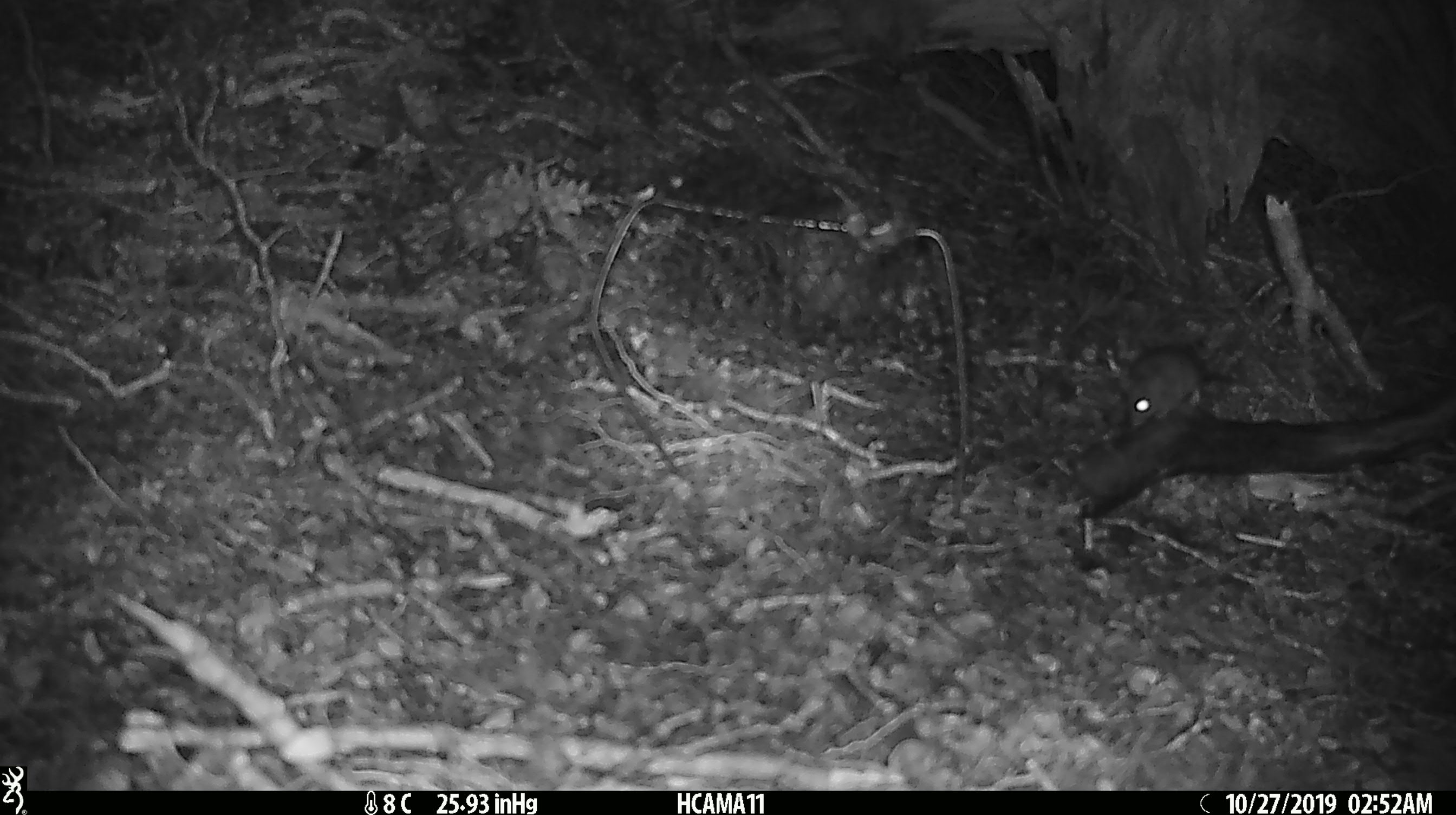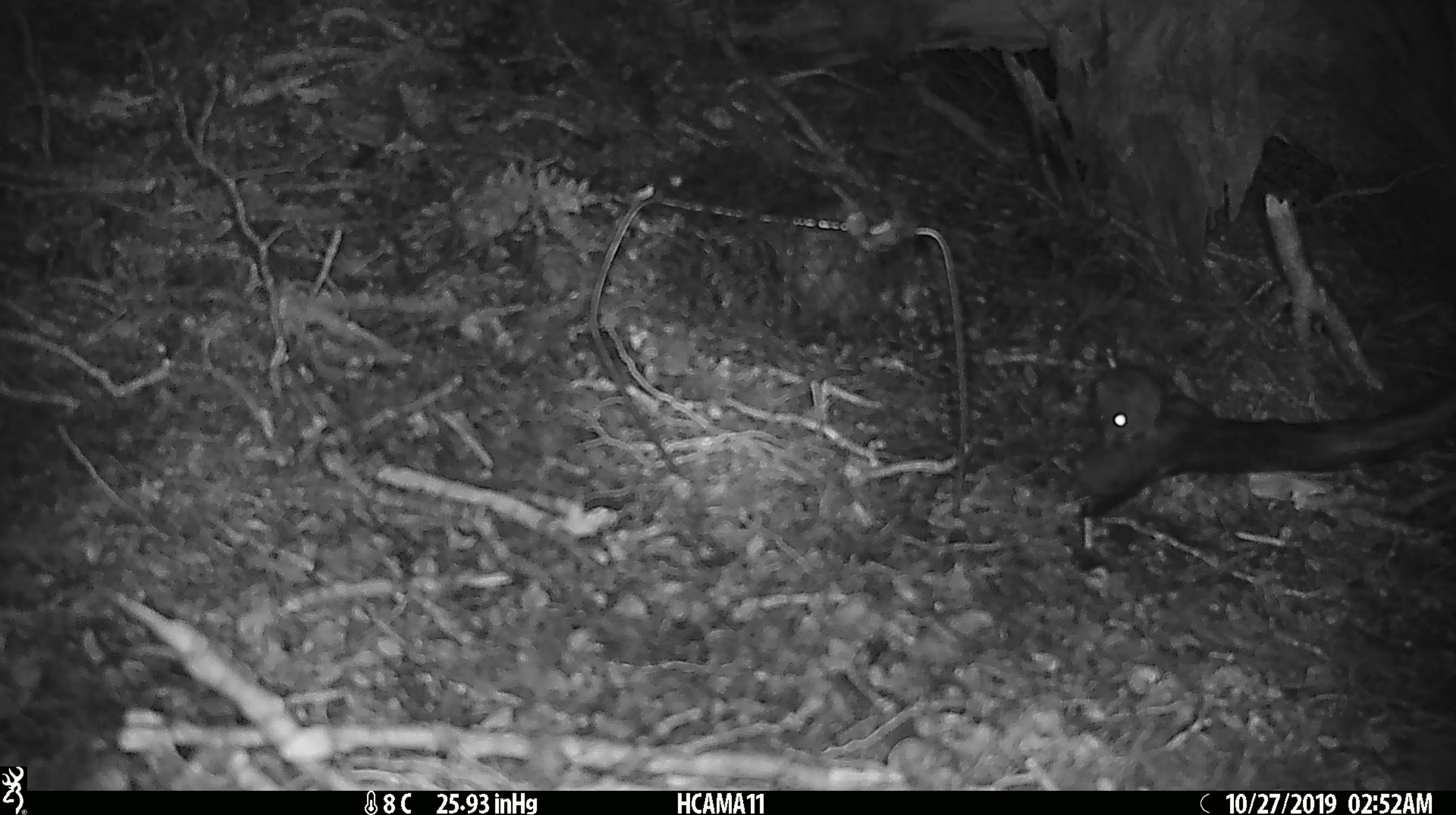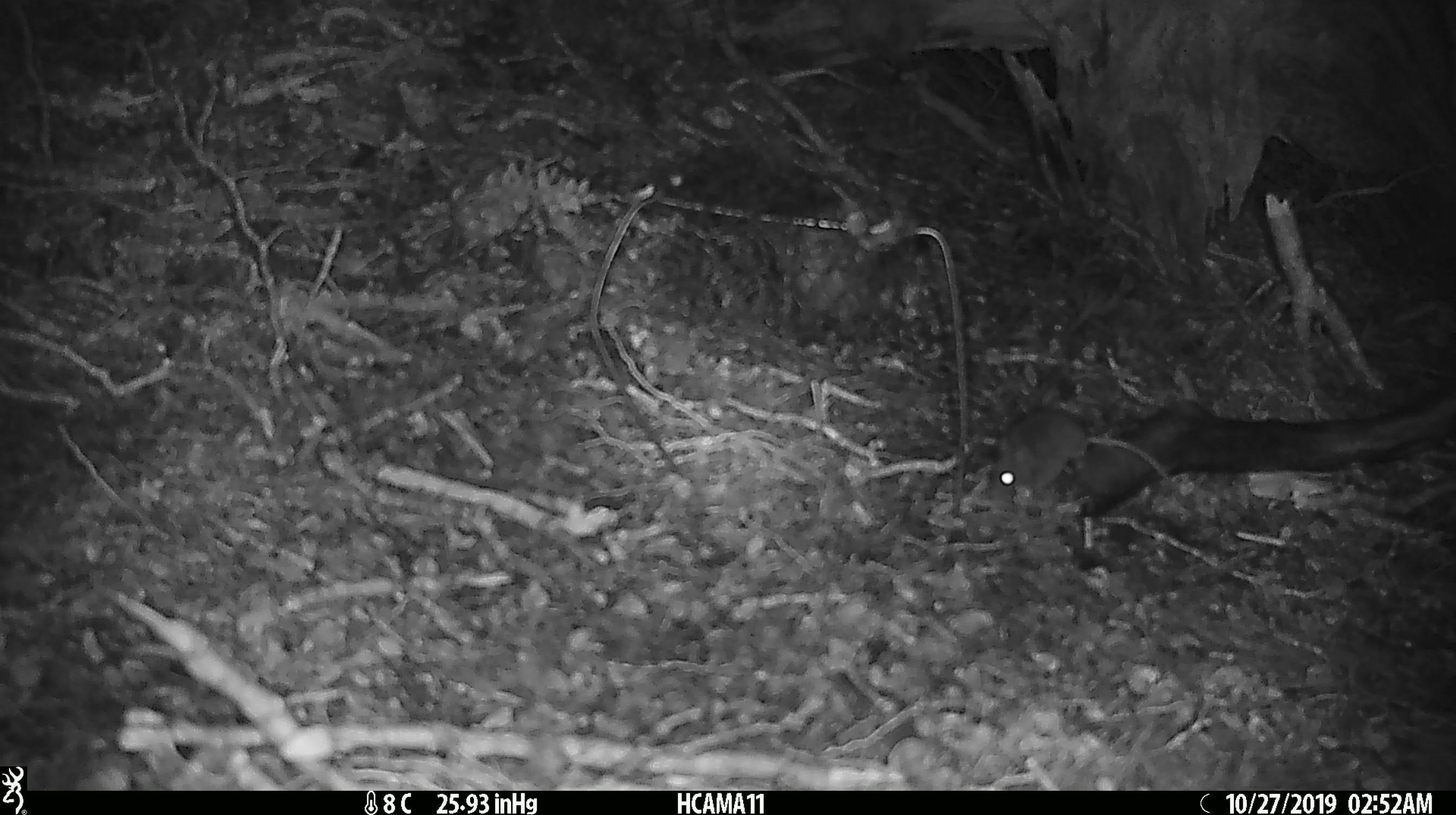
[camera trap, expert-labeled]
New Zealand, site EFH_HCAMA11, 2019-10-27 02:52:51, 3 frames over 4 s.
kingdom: Animalia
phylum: Chordata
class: Mammalia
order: Rodentia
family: Muridae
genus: Mus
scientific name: Mus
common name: mouse